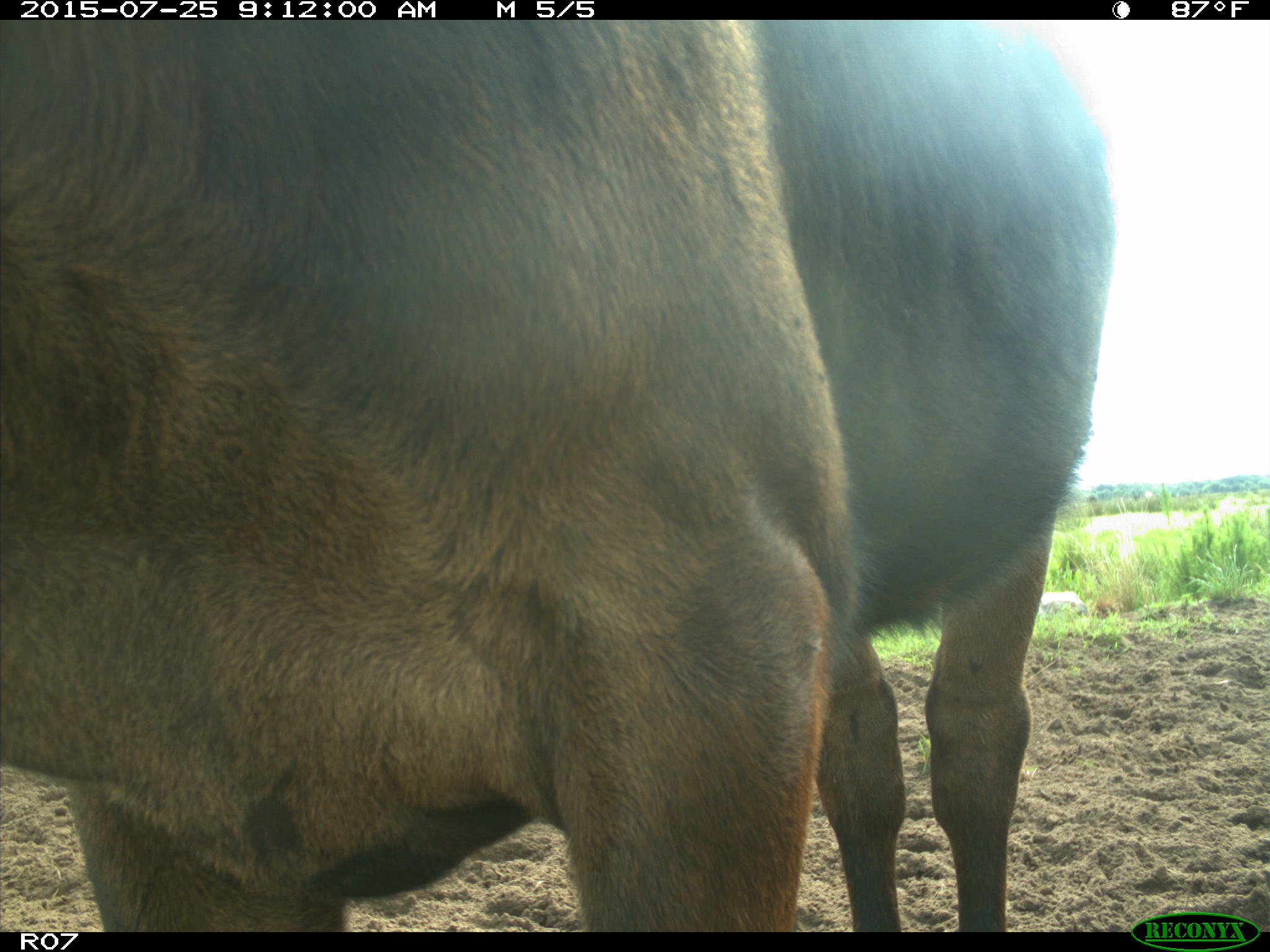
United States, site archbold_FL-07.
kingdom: Animalia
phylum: Chordata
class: Mammalia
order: Artiodactyla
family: Bovidae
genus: Bos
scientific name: Bos taurus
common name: domestic cow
Bos taurus (domestic cow).